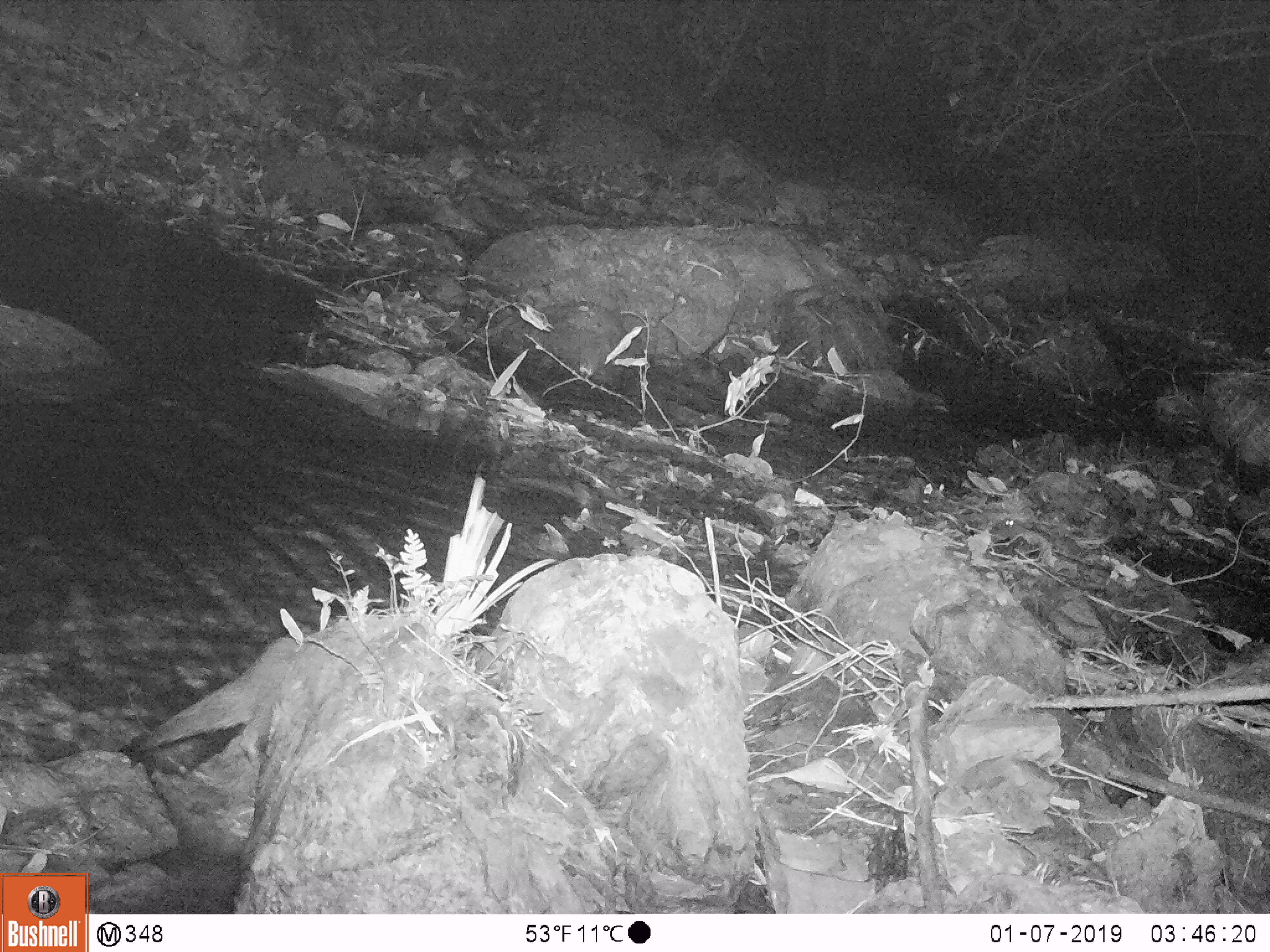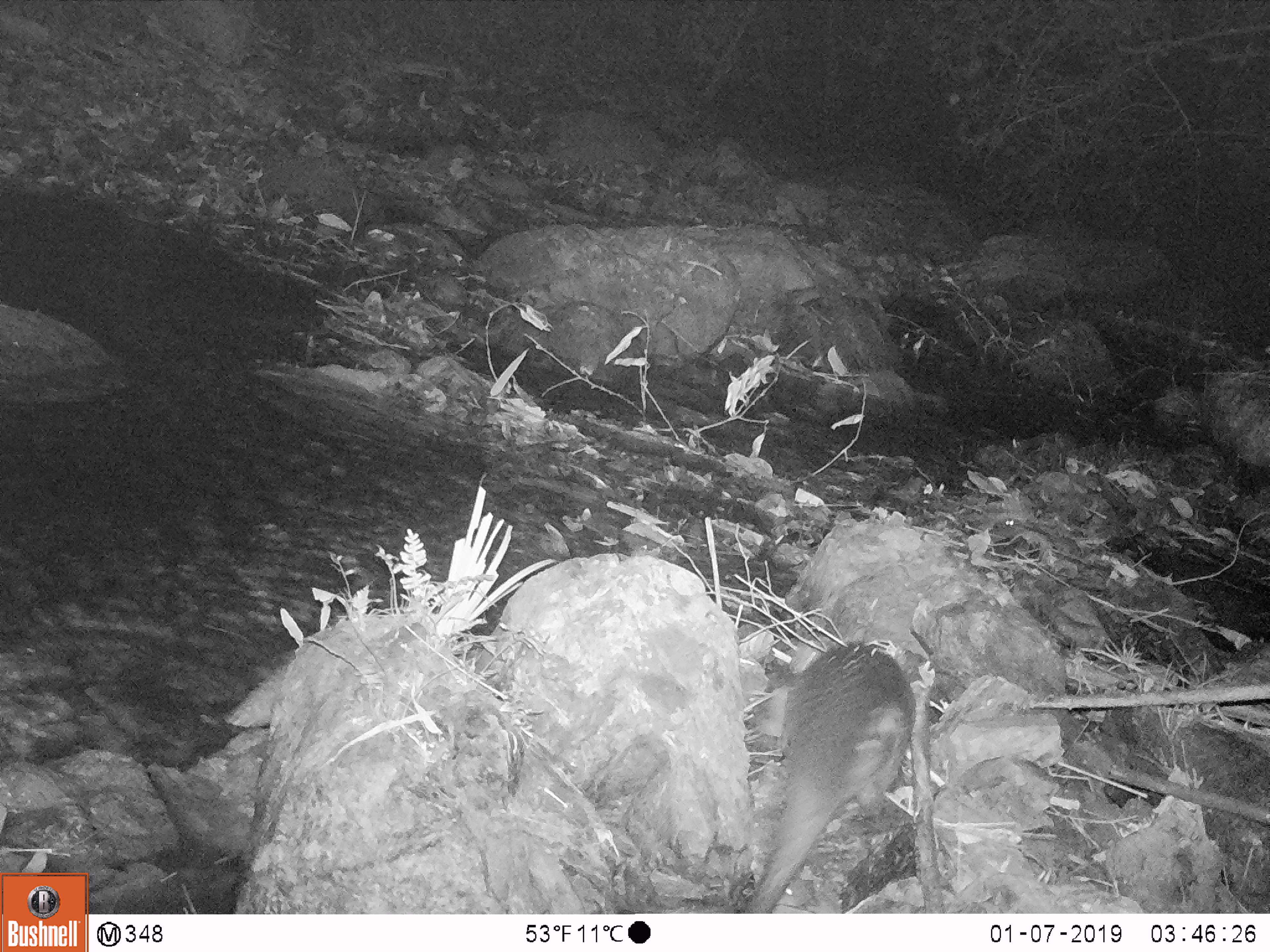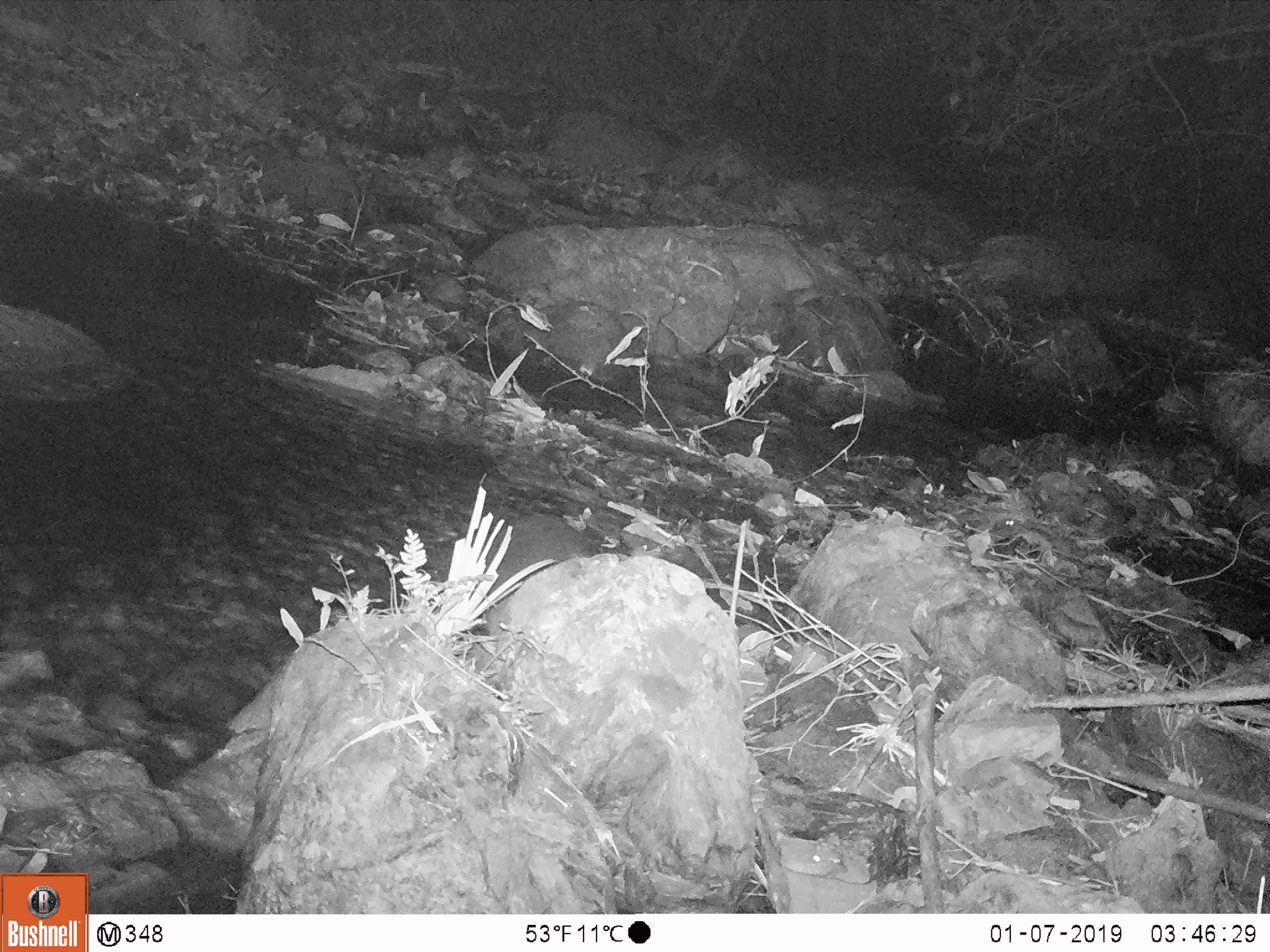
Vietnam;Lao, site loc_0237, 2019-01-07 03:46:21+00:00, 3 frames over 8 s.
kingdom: Animalia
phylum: Chordata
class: Mammalia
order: Carnivora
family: Mustelidae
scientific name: Lutrinae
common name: otter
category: unidentified otter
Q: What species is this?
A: Unidentified otter (otter) (Lutrinae).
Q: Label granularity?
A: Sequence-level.